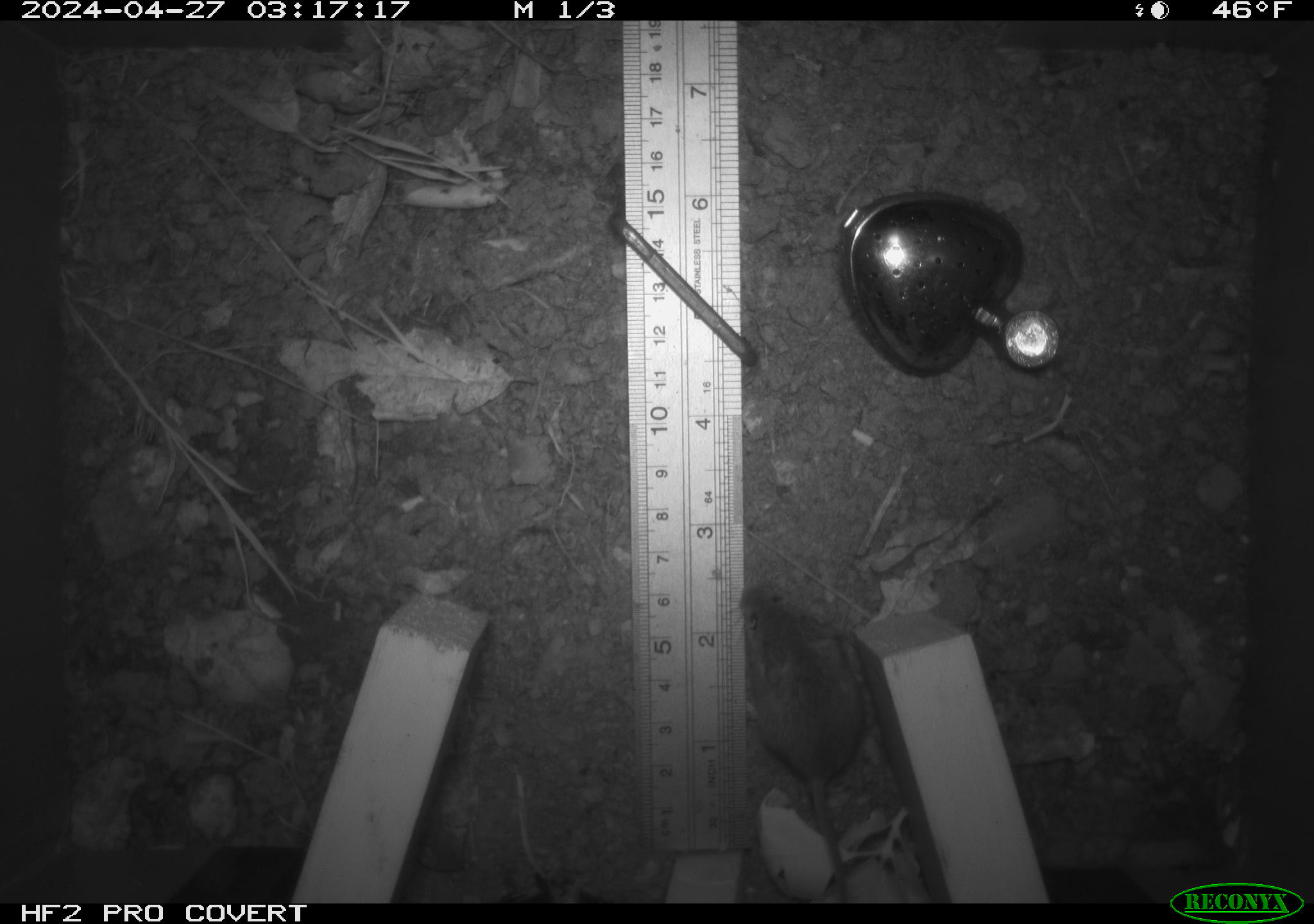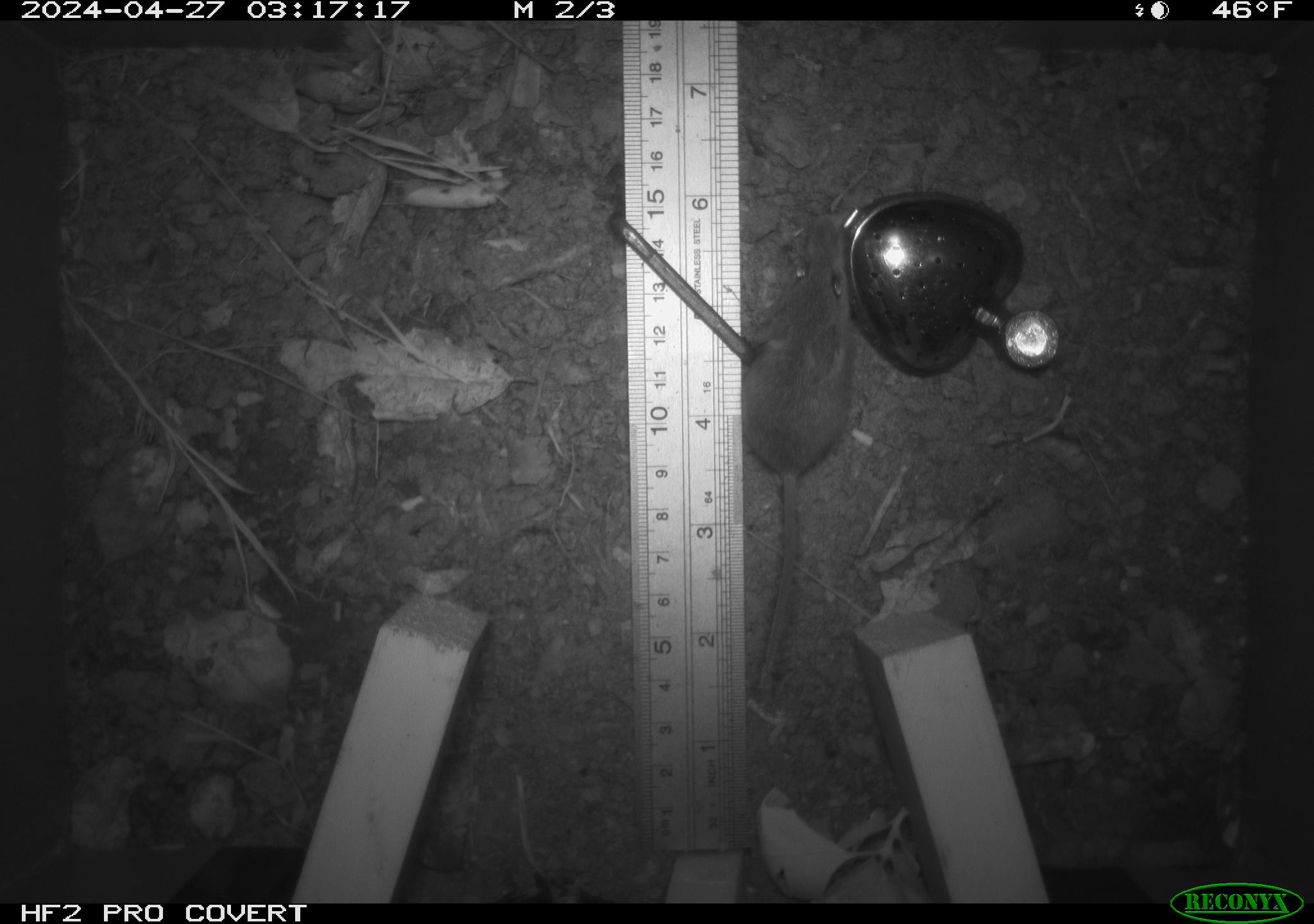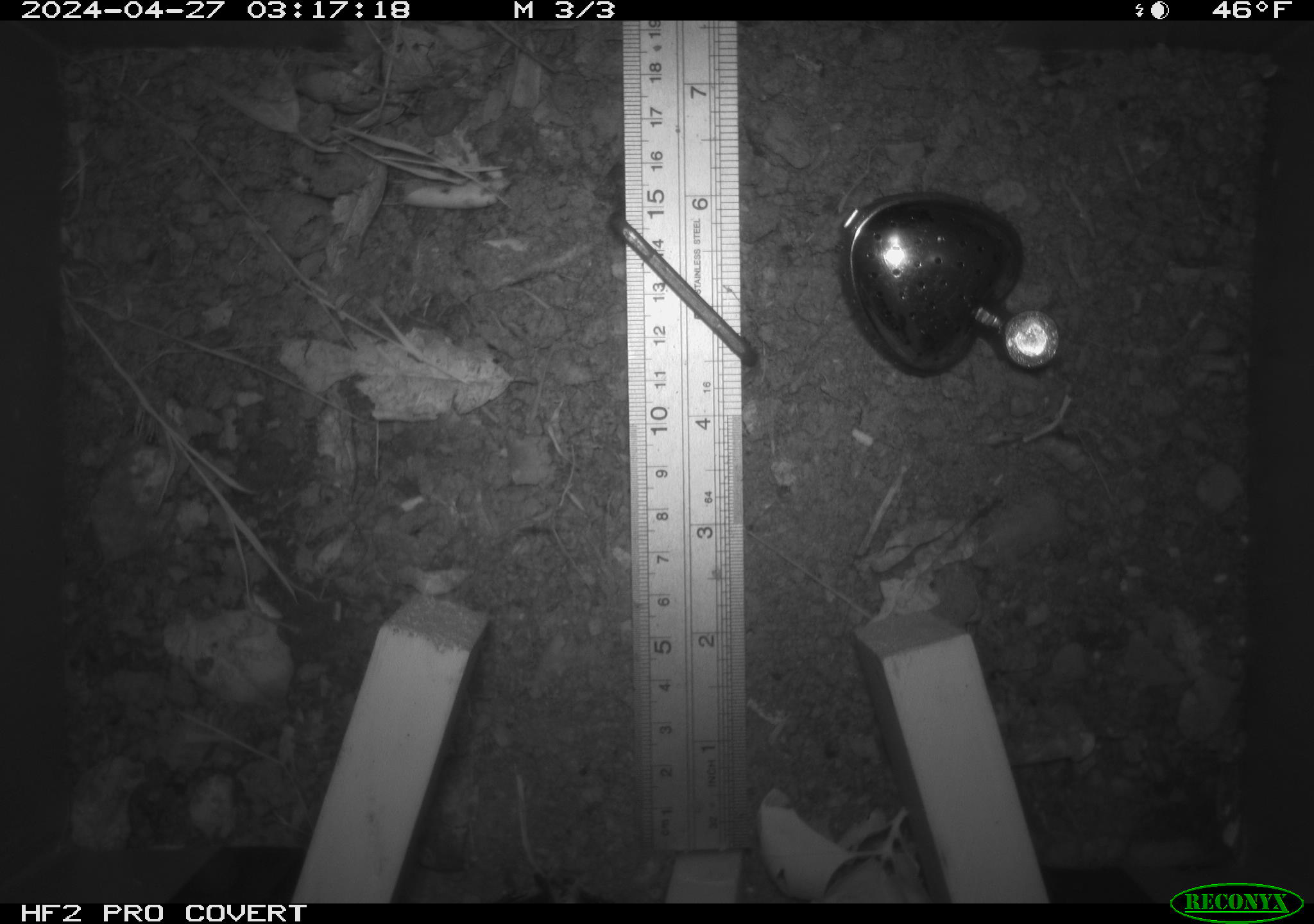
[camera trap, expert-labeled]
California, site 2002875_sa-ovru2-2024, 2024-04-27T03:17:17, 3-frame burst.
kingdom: Animalia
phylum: Chordata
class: Mammalia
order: Rodentia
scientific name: Rodentia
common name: rodent